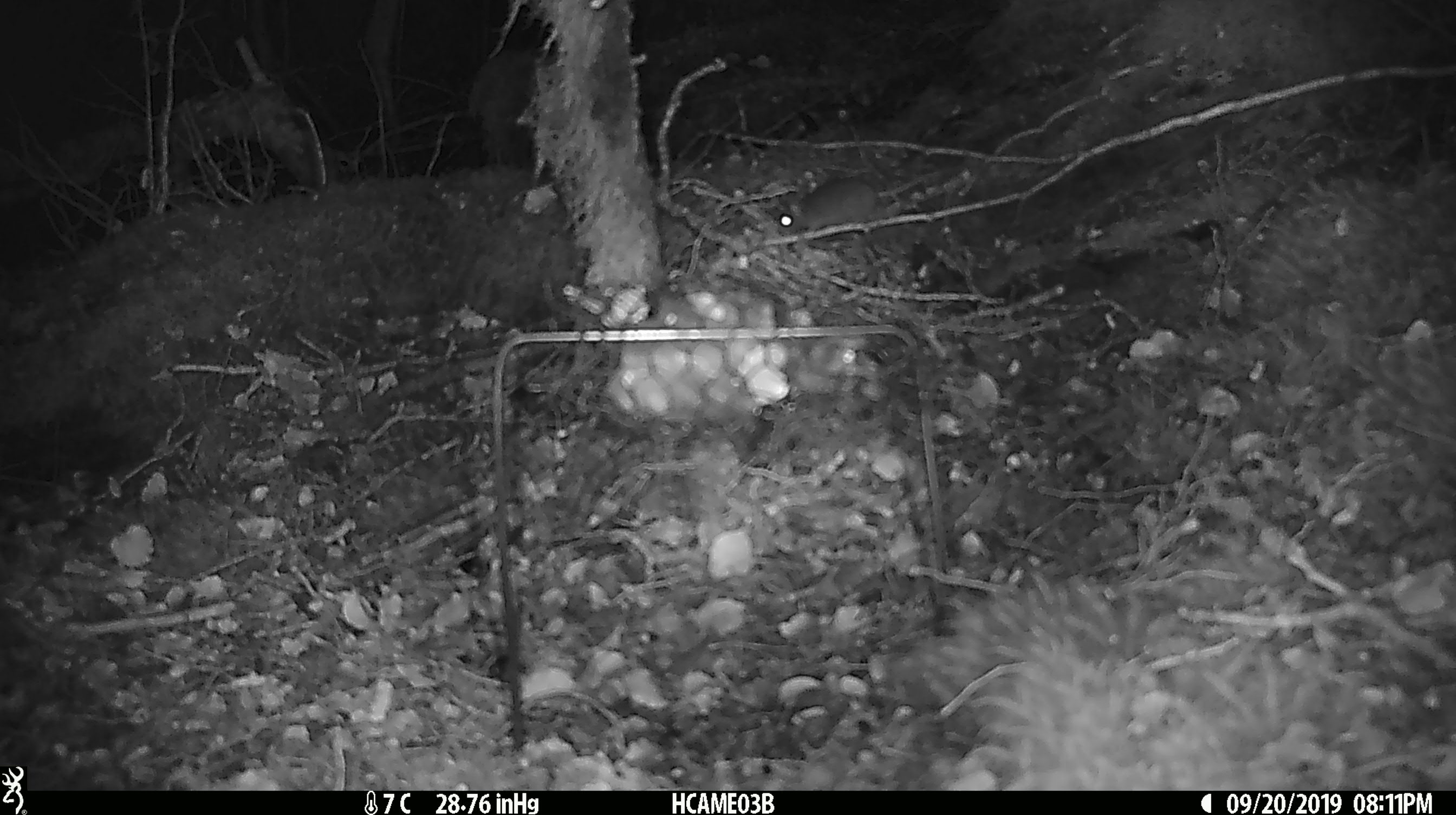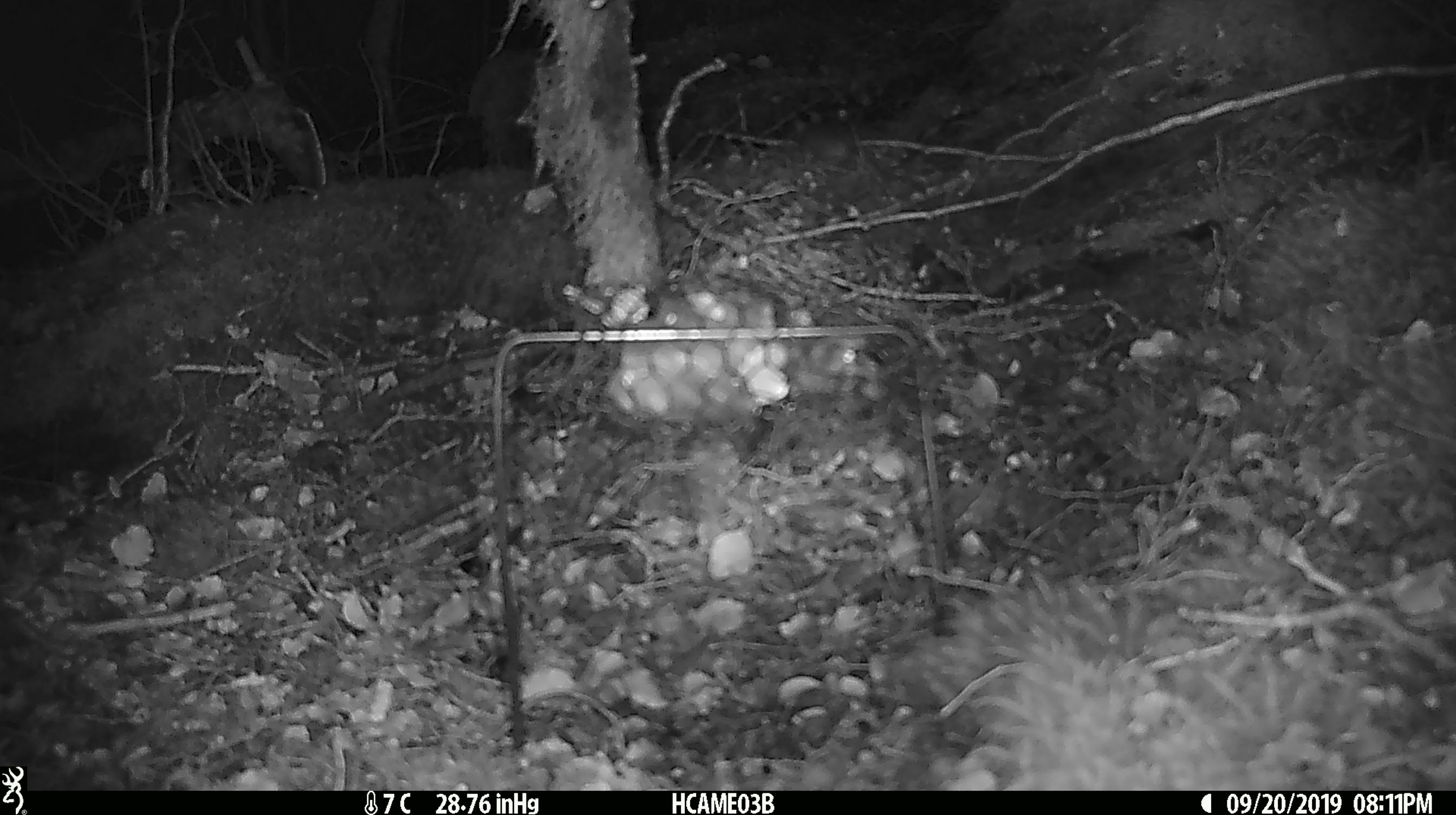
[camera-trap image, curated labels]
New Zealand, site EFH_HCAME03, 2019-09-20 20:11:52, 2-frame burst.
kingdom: Animalia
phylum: Chordata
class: Mammalia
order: Rodentia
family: Muridae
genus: Mus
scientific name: Mus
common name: mouse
Mouse (Mus).